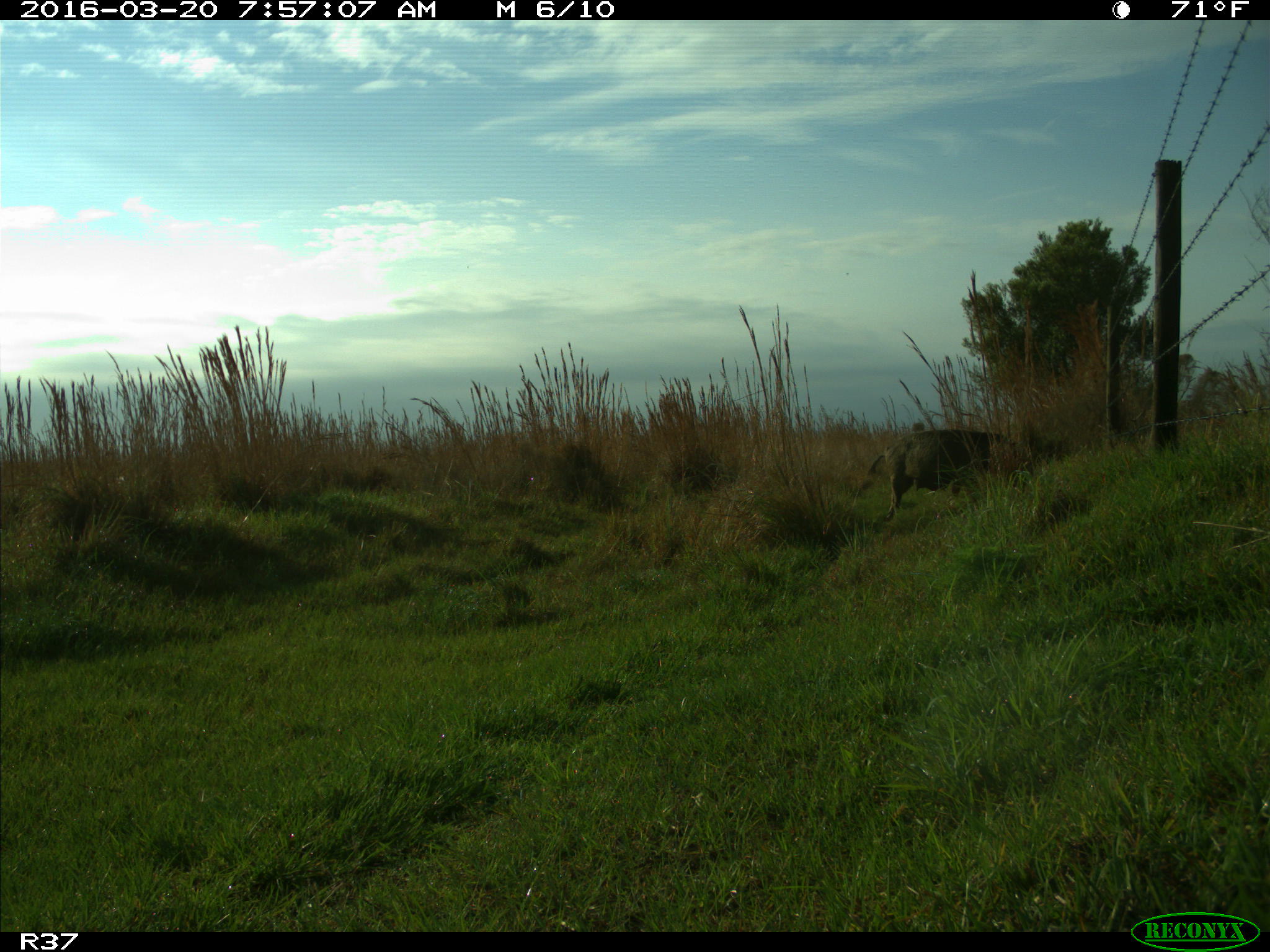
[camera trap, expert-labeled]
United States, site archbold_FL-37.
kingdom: Animalia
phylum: Chordata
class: Mammalia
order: Artiodactyla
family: Suidae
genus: Sus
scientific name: Sus scrofa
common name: wild boar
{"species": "Sus scrofa (wild boar)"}